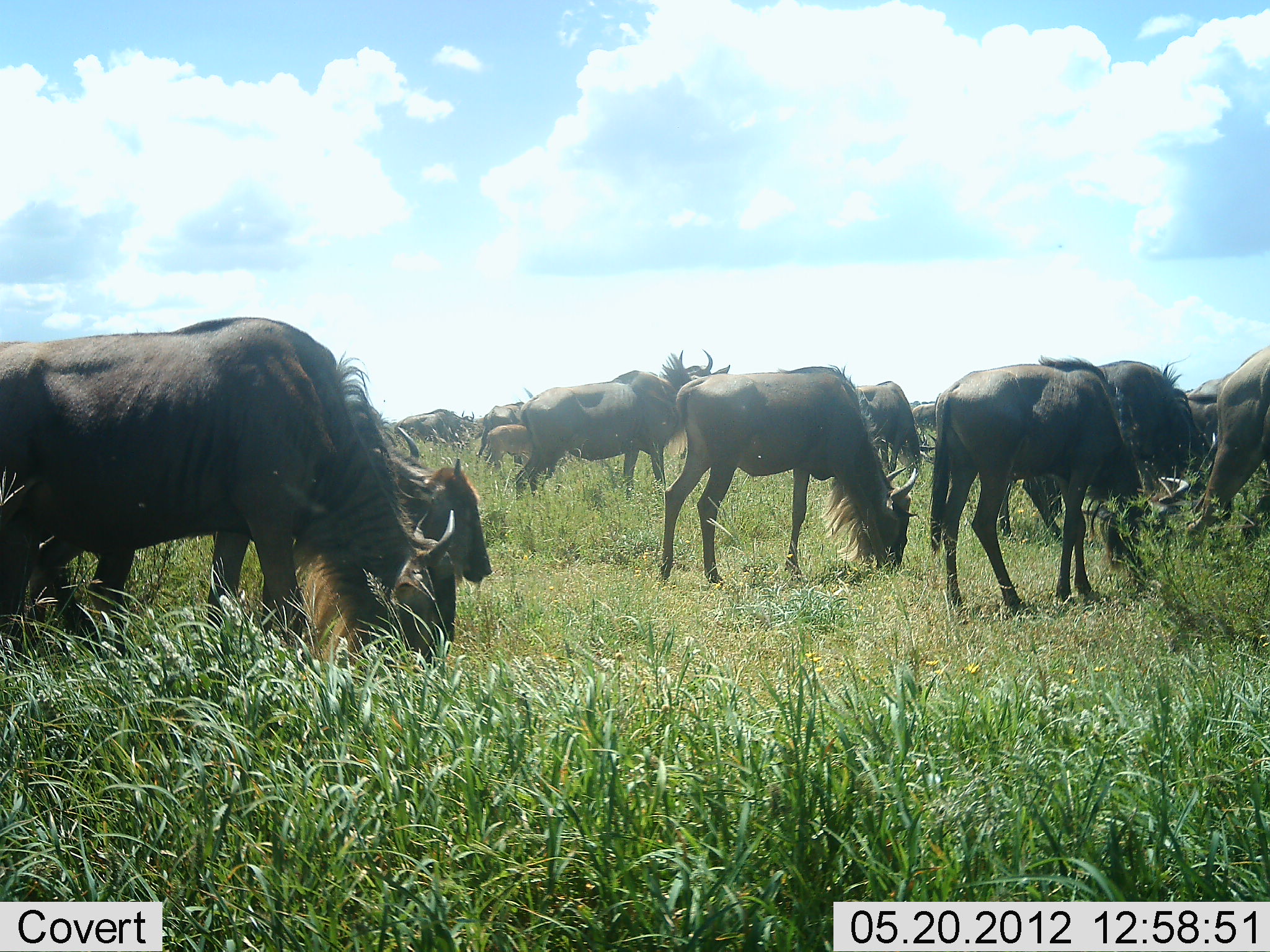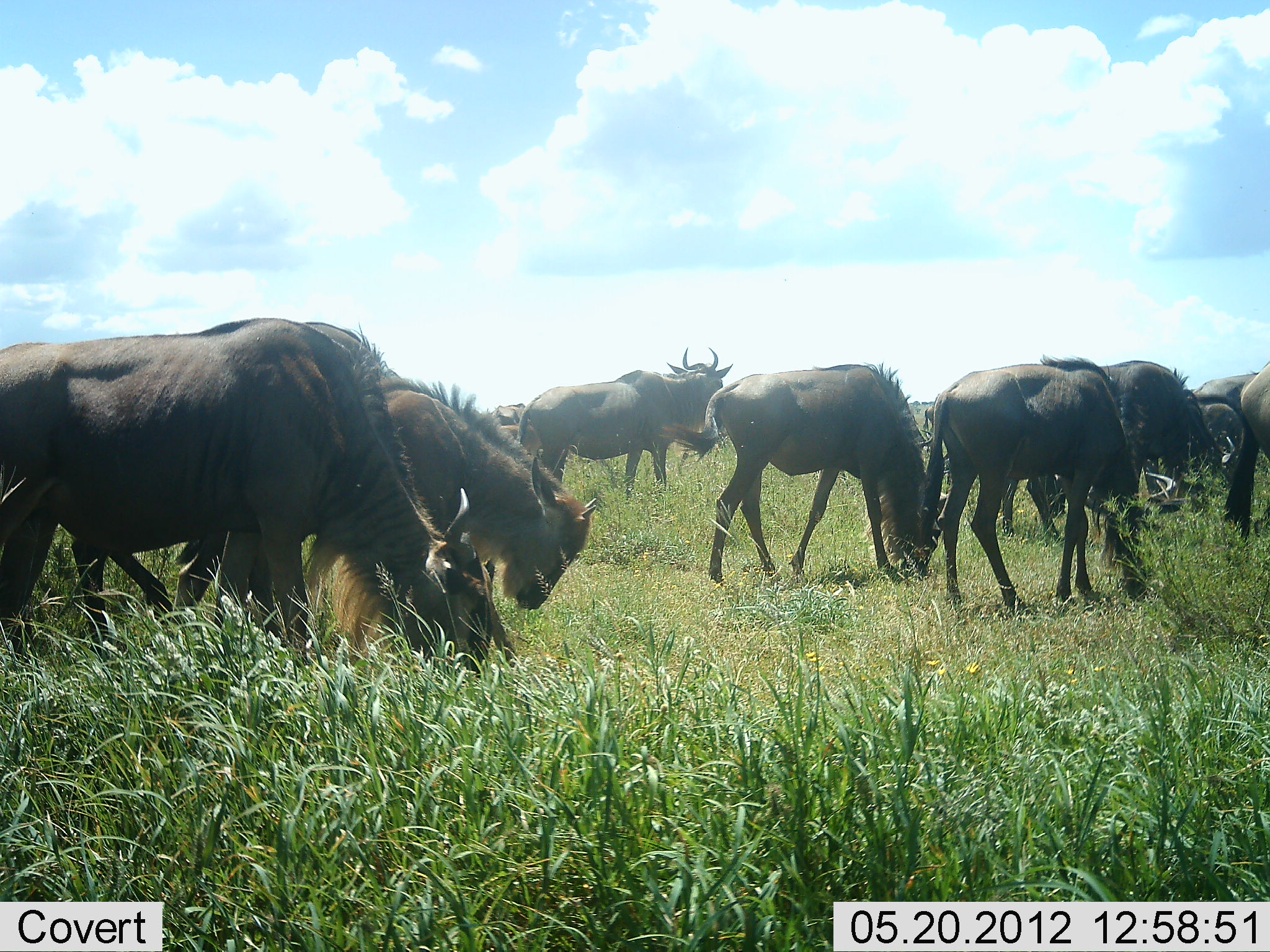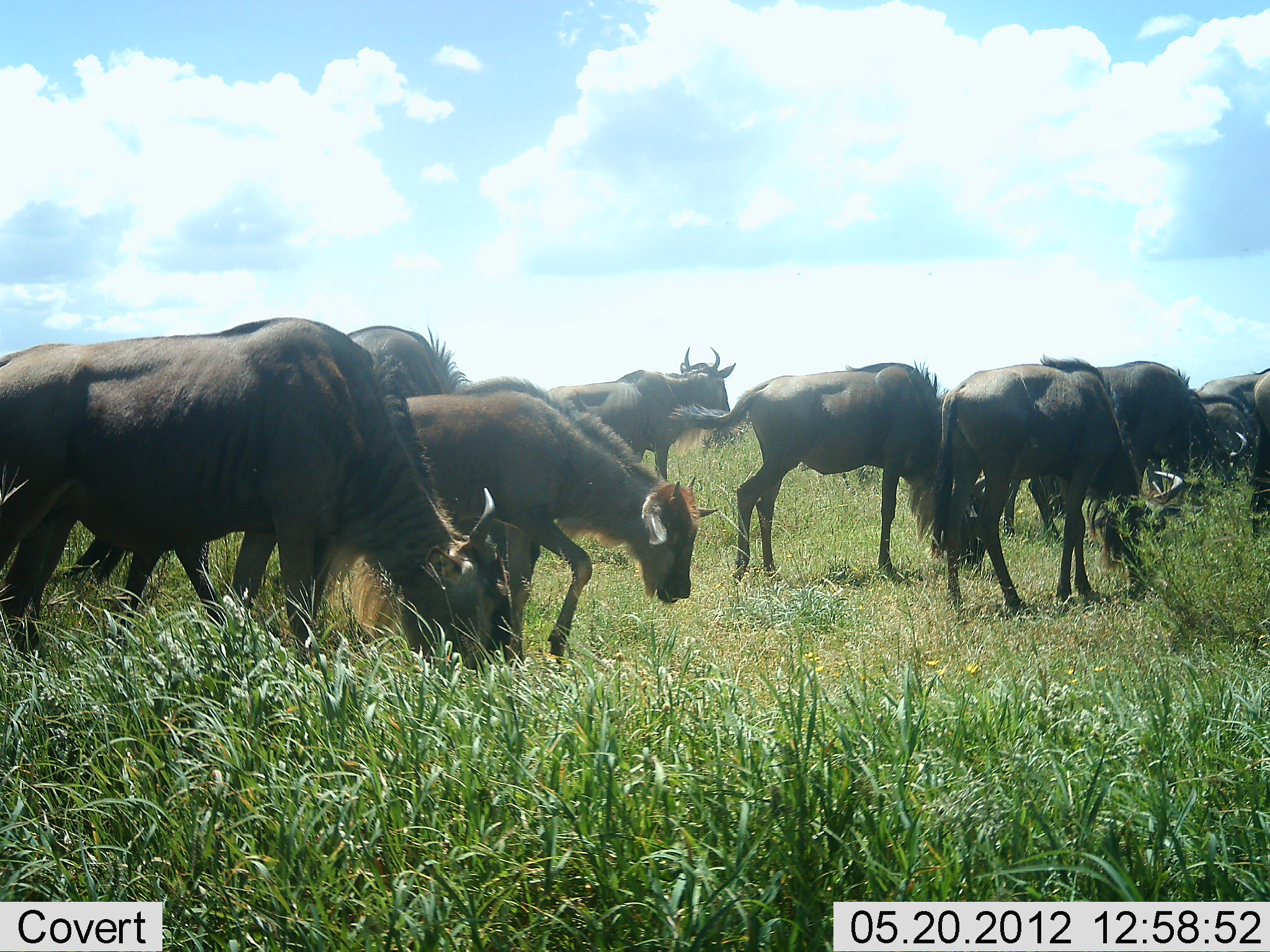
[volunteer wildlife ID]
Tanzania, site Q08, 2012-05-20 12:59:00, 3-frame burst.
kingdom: Animalia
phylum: Chordata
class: Mammalia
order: Artiodactyla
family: Bovidae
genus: Connochaetes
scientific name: Connochaetes taurinus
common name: blue wildebeest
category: wildebeest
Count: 11-50.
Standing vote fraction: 40%.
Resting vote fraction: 0%.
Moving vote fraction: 60%.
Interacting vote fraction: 0%.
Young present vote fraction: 50%.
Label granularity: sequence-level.